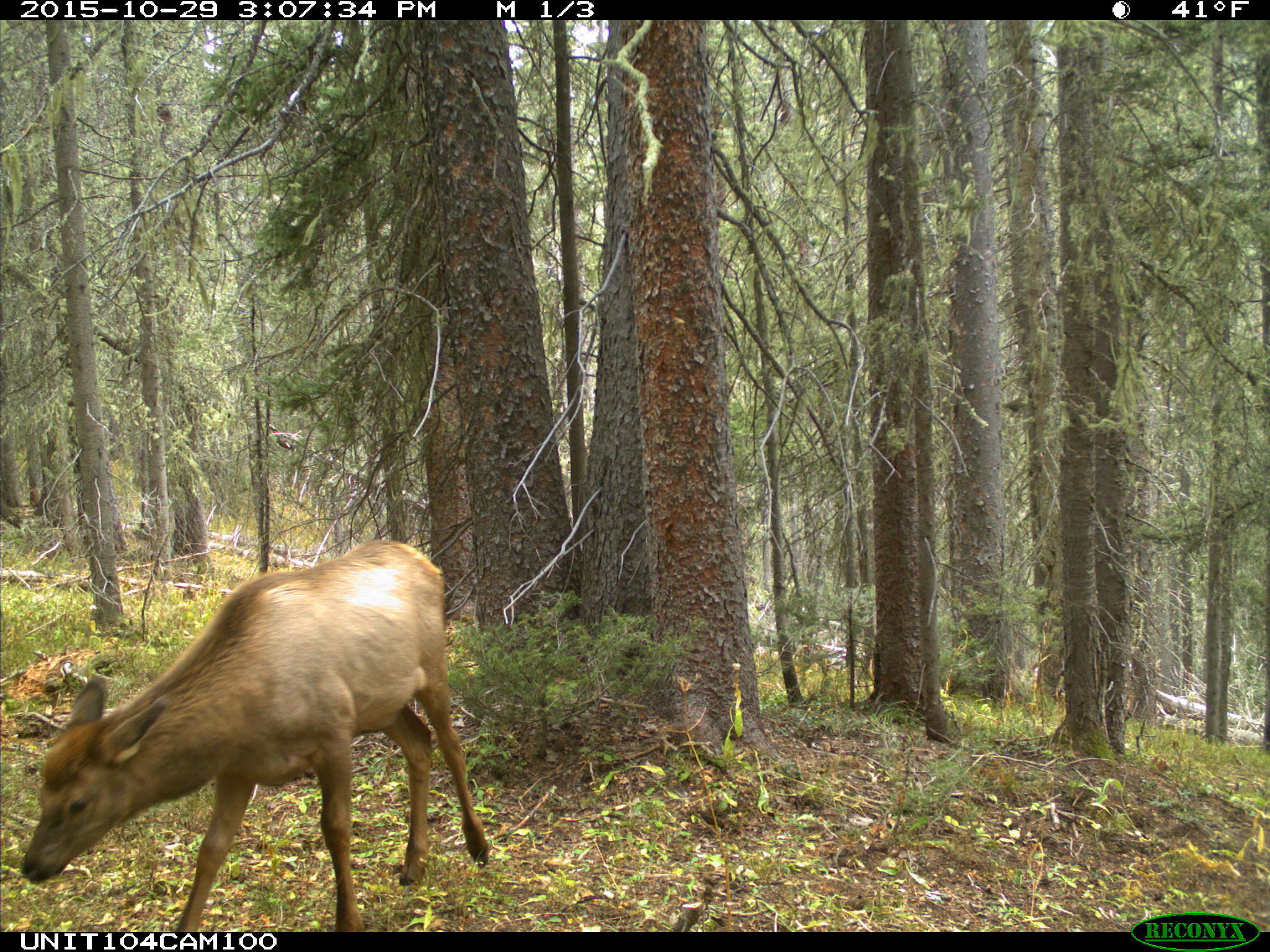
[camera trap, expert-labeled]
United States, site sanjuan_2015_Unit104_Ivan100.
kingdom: Animalia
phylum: Chordata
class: Mammalia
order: Artiodactyla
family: Cervidae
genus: Cervus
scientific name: Cervus elaphus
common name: red deer